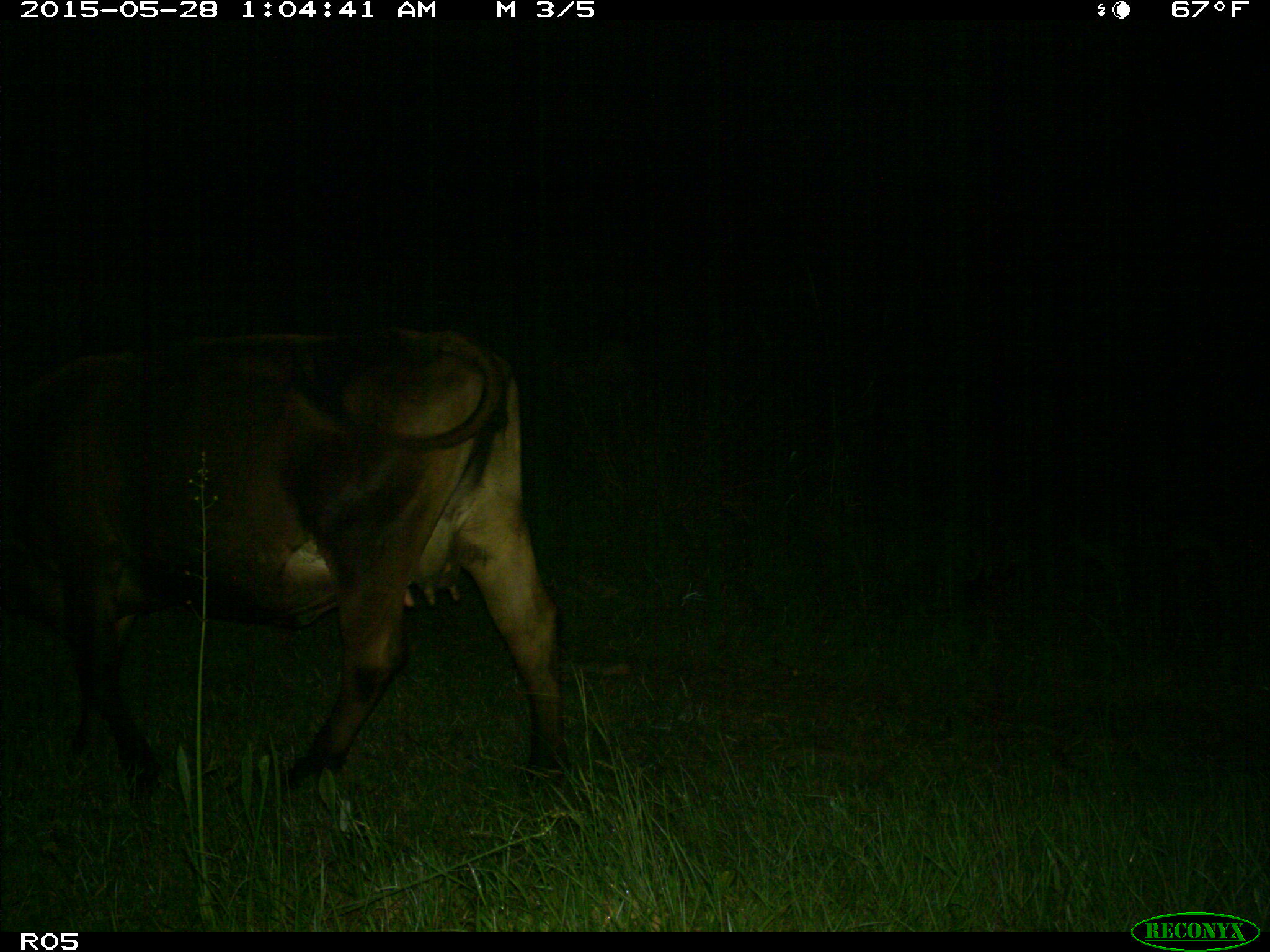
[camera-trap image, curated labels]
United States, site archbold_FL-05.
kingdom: Animalia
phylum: Chordata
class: Mammalia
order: Artiodactyla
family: Bovidae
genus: Bos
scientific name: Bos taurus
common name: domestic cow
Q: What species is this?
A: Bos taurus (domestic cow).